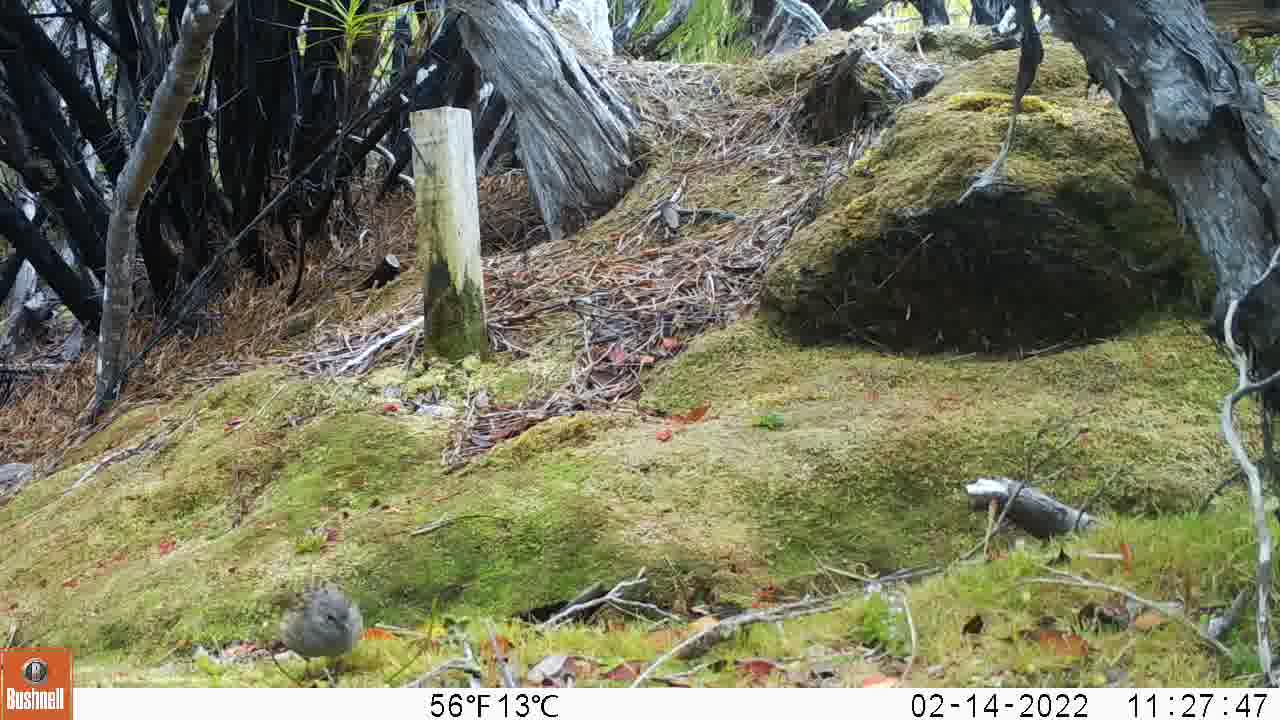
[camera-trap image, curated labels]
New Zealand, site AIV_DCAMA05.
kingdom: Animalia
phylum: Chordata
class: Aves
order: Passeriformes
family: Prunellidae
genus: Prunella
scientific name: Prunella modularis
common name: dunnock